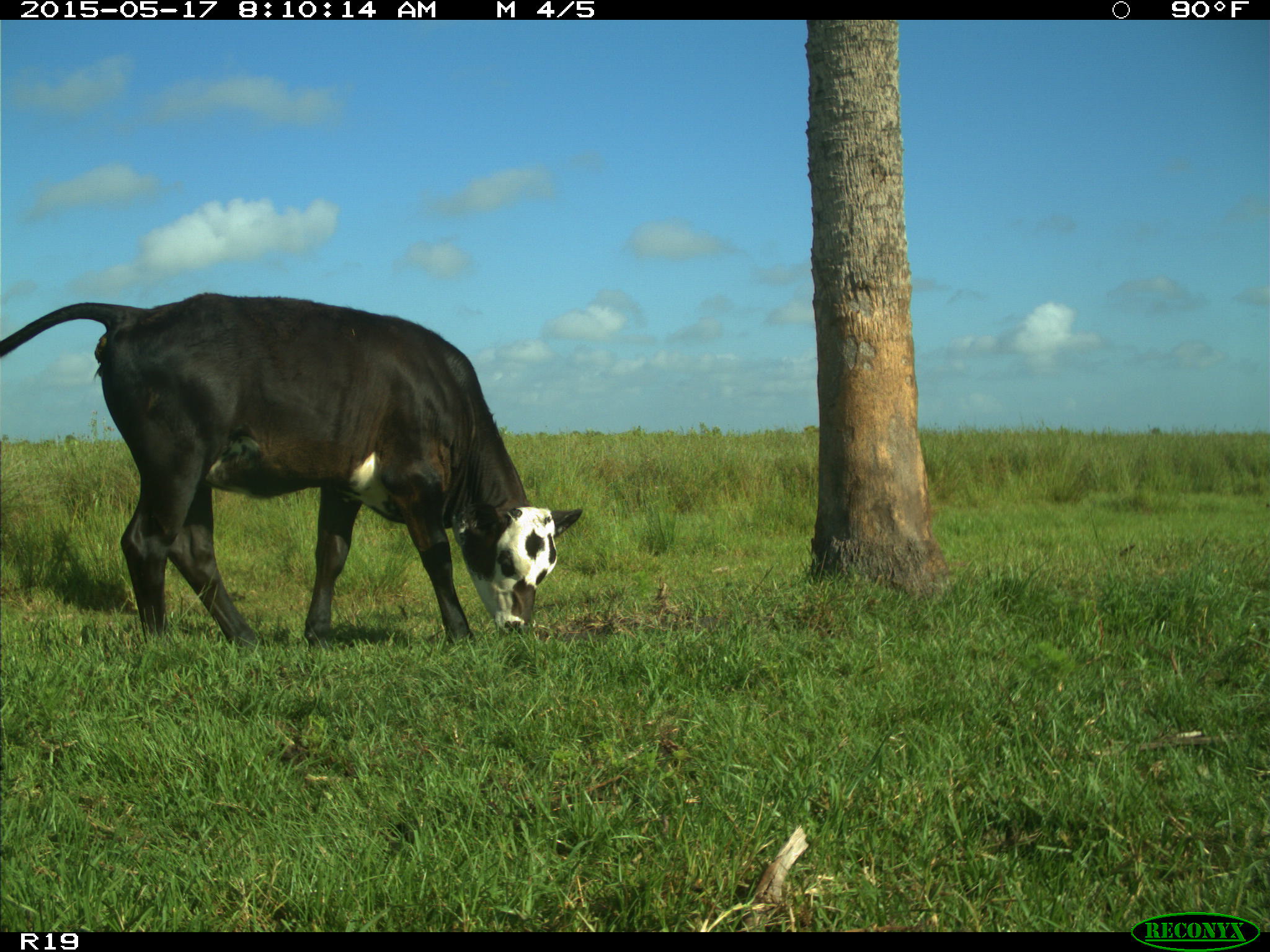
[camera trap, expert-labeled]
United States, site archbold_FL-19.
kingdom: Animalia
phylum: Chordata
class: Mammalia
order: Artiodactyla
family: Bovidae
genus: Bos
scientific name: Bos taurus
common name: domestic cow